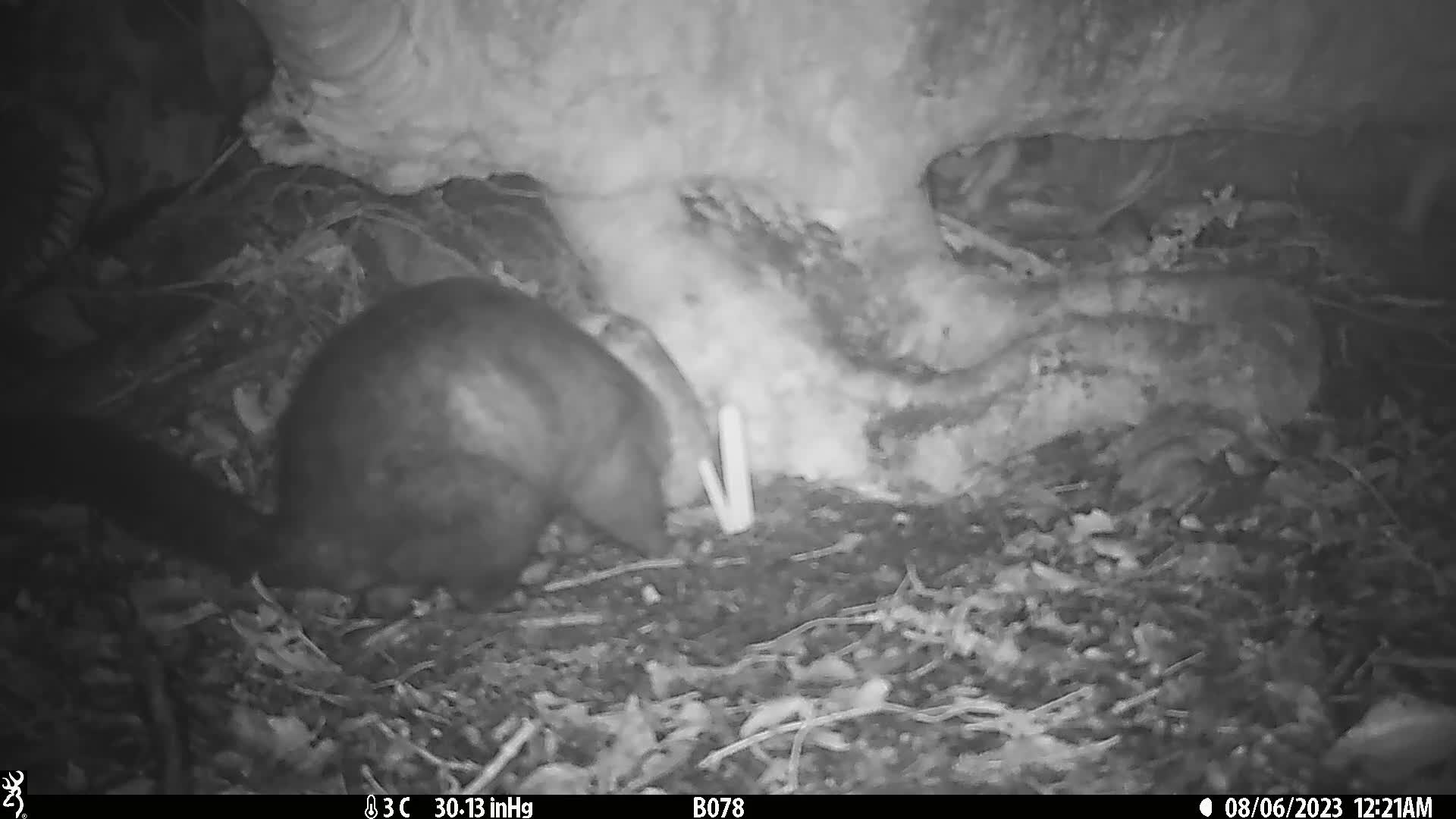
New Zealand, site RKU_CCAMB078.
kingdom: Animalia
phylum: Chordata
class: Mammalia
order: Diprotodontia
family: Phalangeridae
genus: Trichosurus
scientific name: Trichosurus vulpecula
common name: common brushtail possum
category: possum